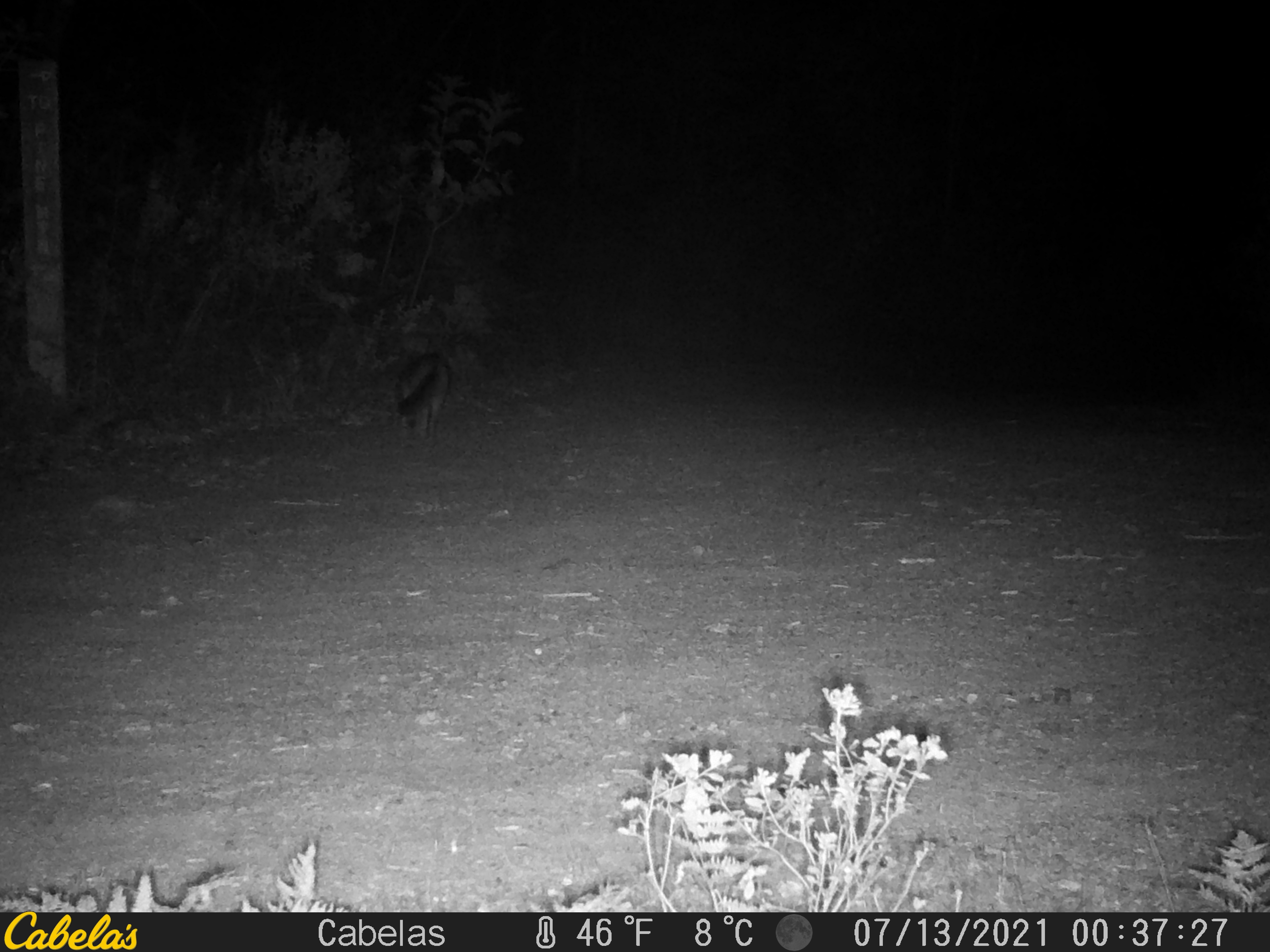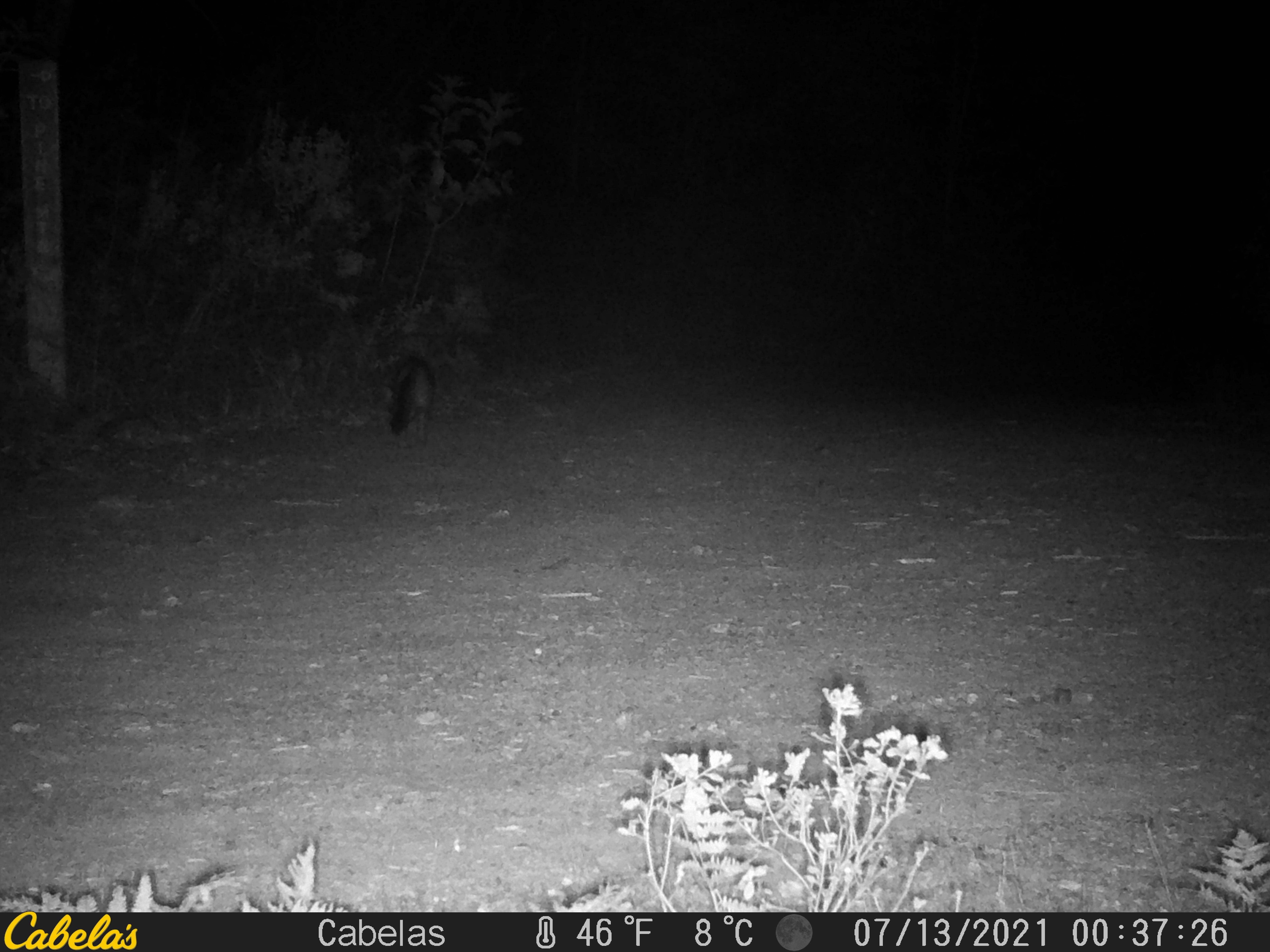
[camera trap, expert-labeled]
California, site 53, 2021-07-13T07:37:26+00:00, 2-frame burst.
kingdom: Animalia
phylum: Chordata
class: Mammalia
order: Carnivora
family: Canidae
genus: Urocyon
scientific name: Urocyon cinereoargenteus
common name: gray fox